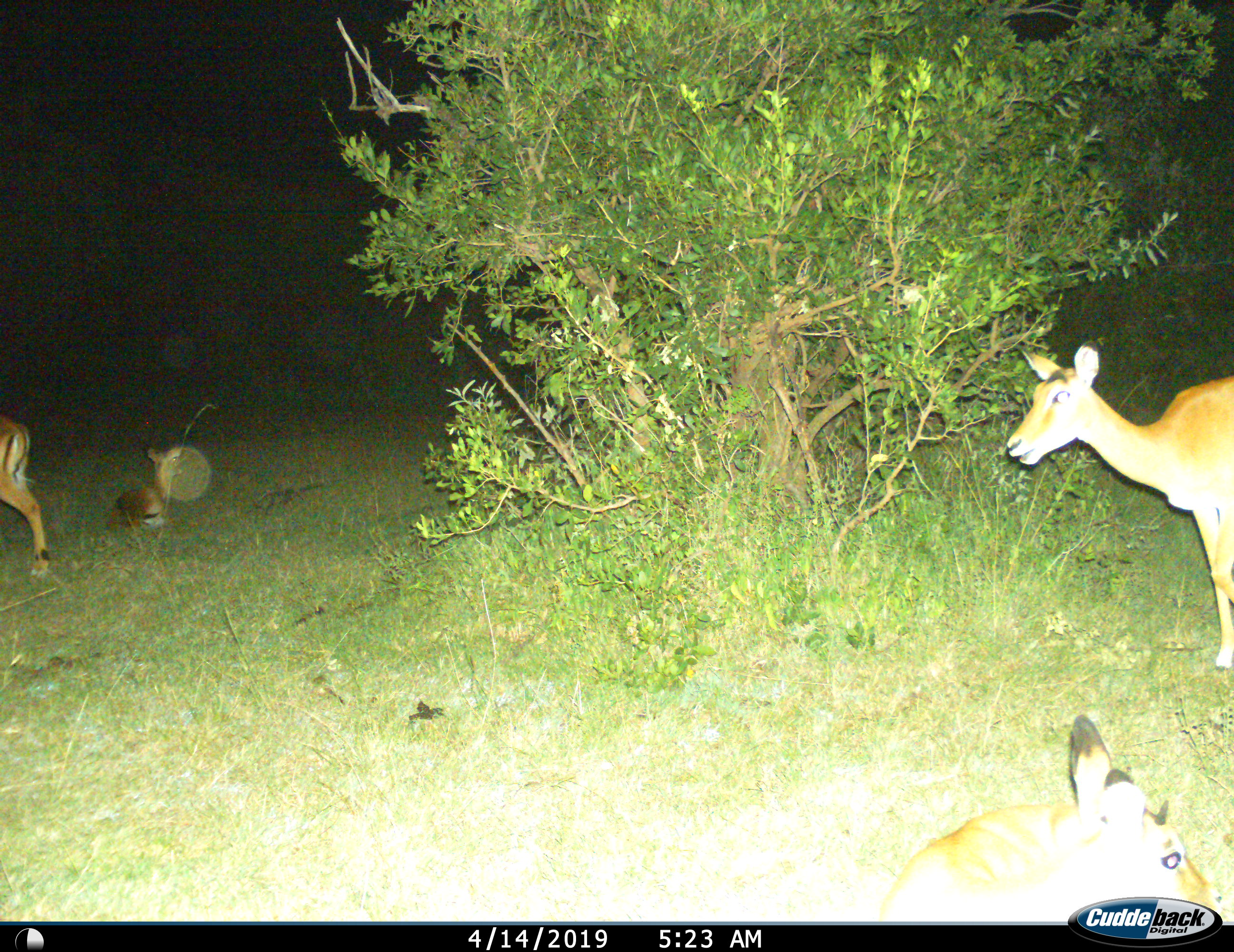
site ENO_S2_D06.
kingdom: Animalia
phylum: Chordata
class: Mammalia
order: Artiodactyla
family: Bovidae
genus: Aepyceros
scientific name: Aepyceros melampus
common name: impala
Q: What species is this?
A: Impala (Aepyceros melampus).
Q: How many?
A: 4.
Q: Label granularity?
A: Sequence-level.